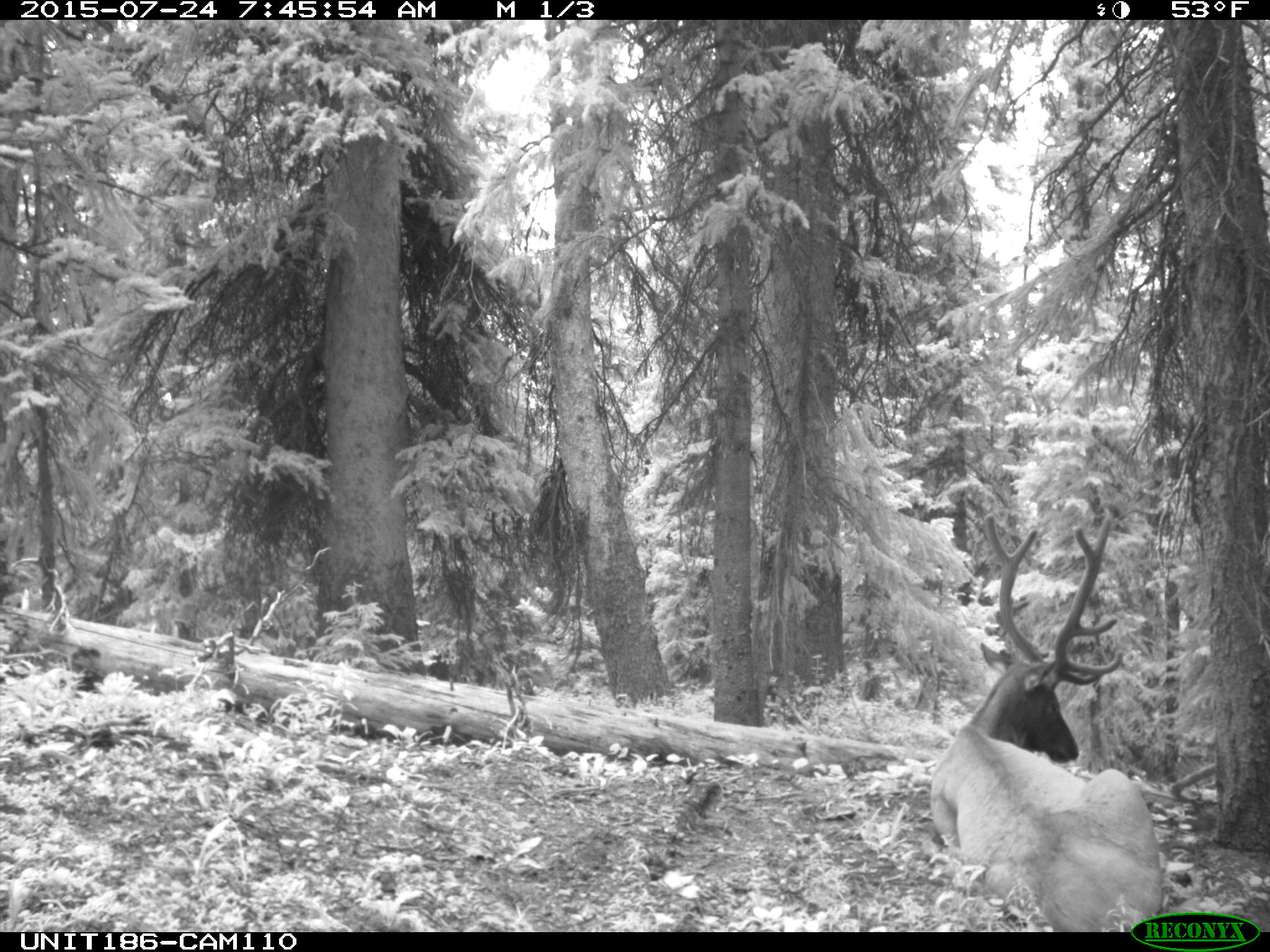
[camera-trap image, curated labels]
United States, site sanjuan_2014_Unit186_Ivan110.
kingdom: Animalia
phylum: Chordata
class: Mammalia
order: Artiodactyla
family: Cervidae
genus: Cervus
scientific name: Cervus elaphus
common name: red deer